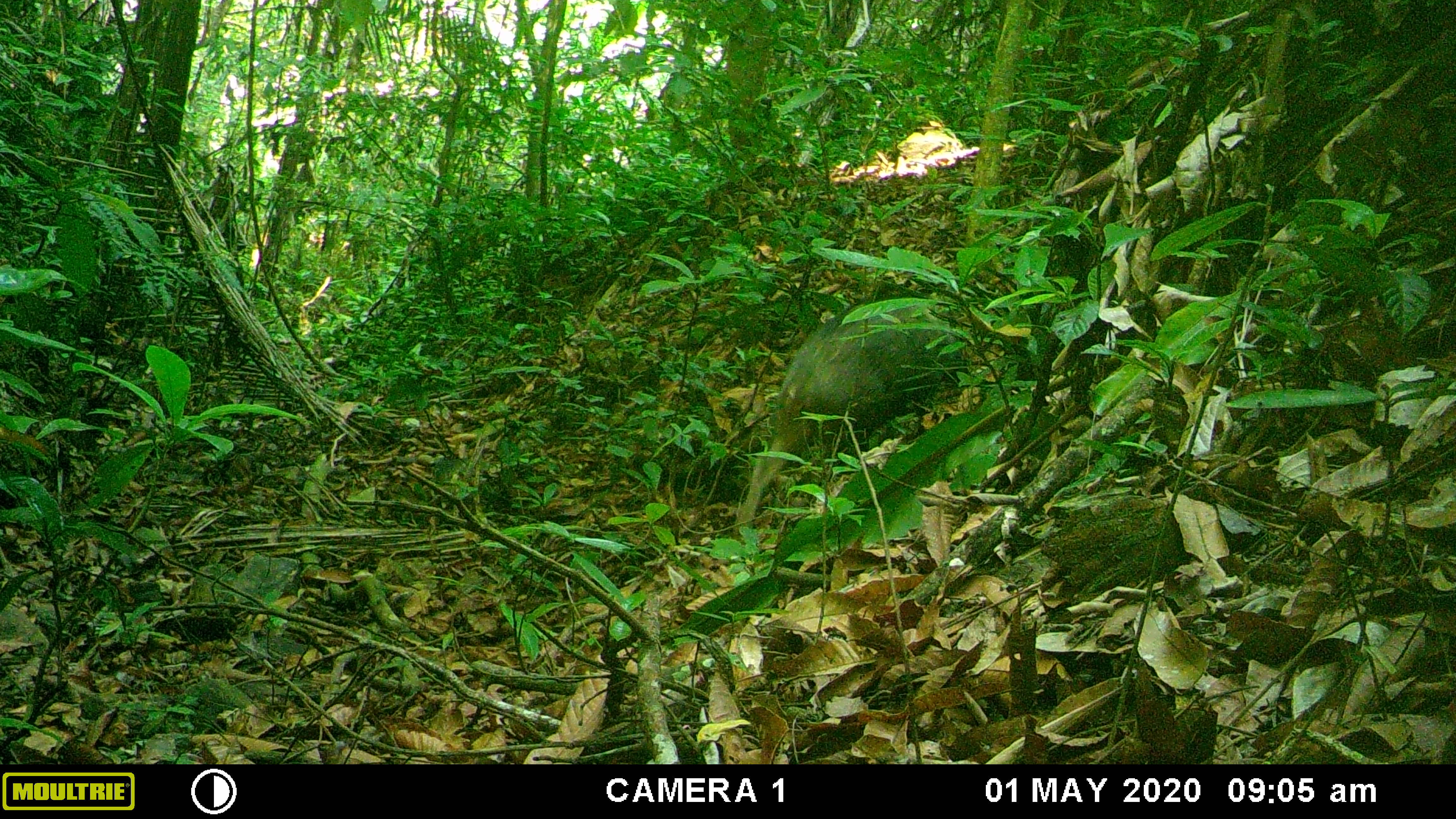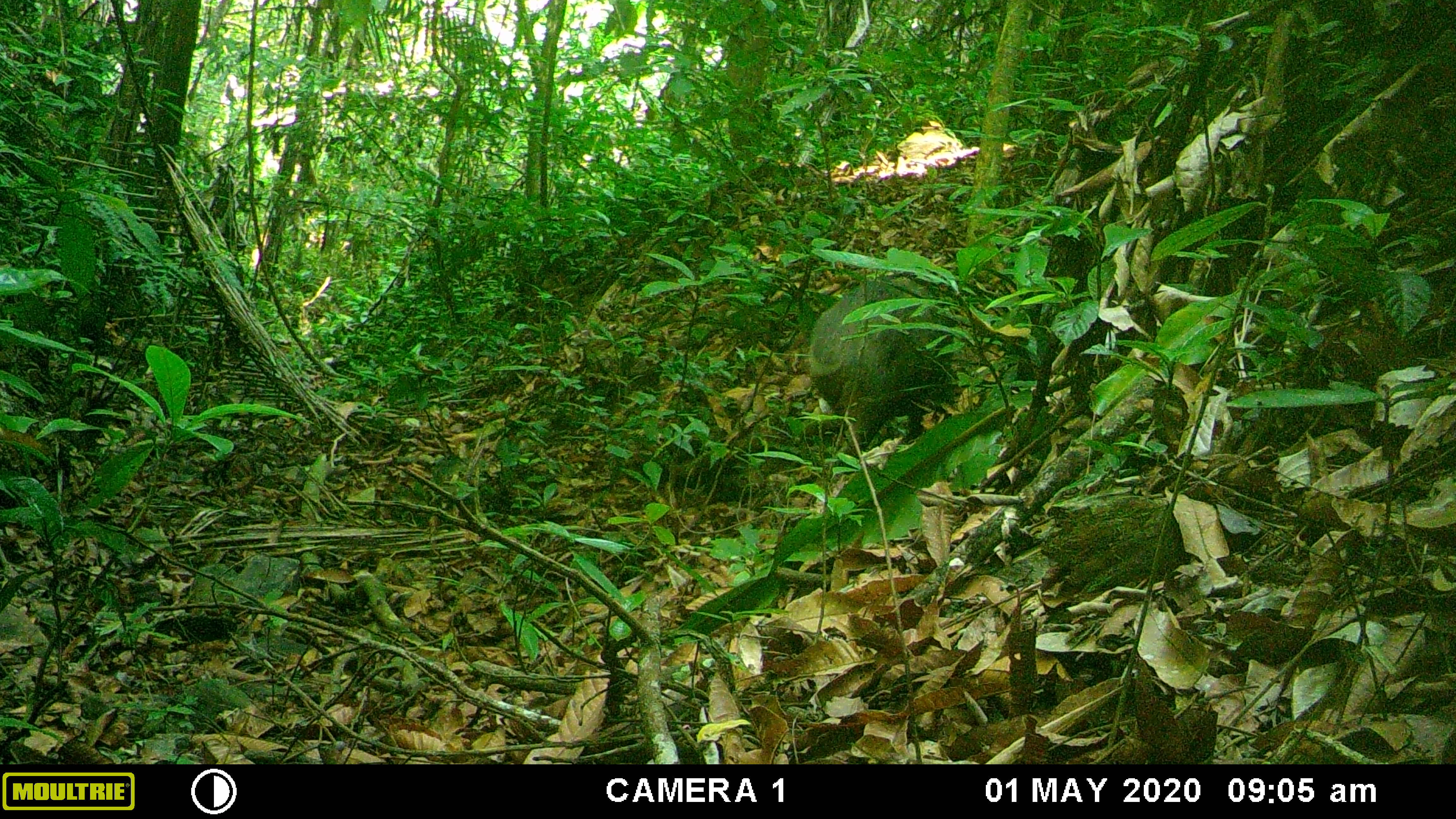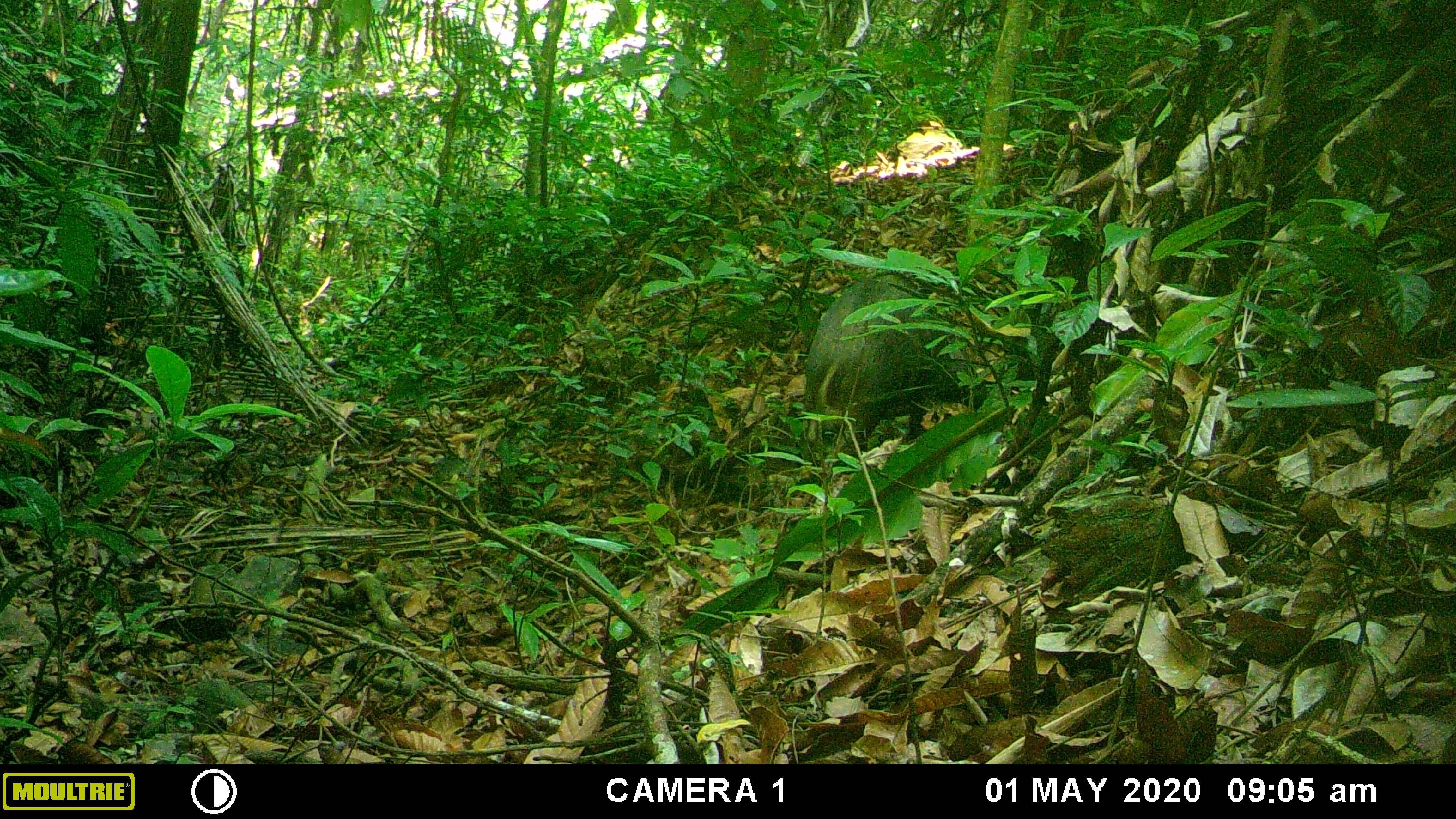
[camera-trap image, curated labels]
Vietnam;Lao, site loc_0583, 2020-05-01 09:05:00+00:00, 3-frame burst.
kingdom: Animalia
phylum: Chordata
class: Mammalia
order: Artiodactyla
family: Suidae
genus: Sus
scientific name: Sus scrofa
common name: eurasian wild pig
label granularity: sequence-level